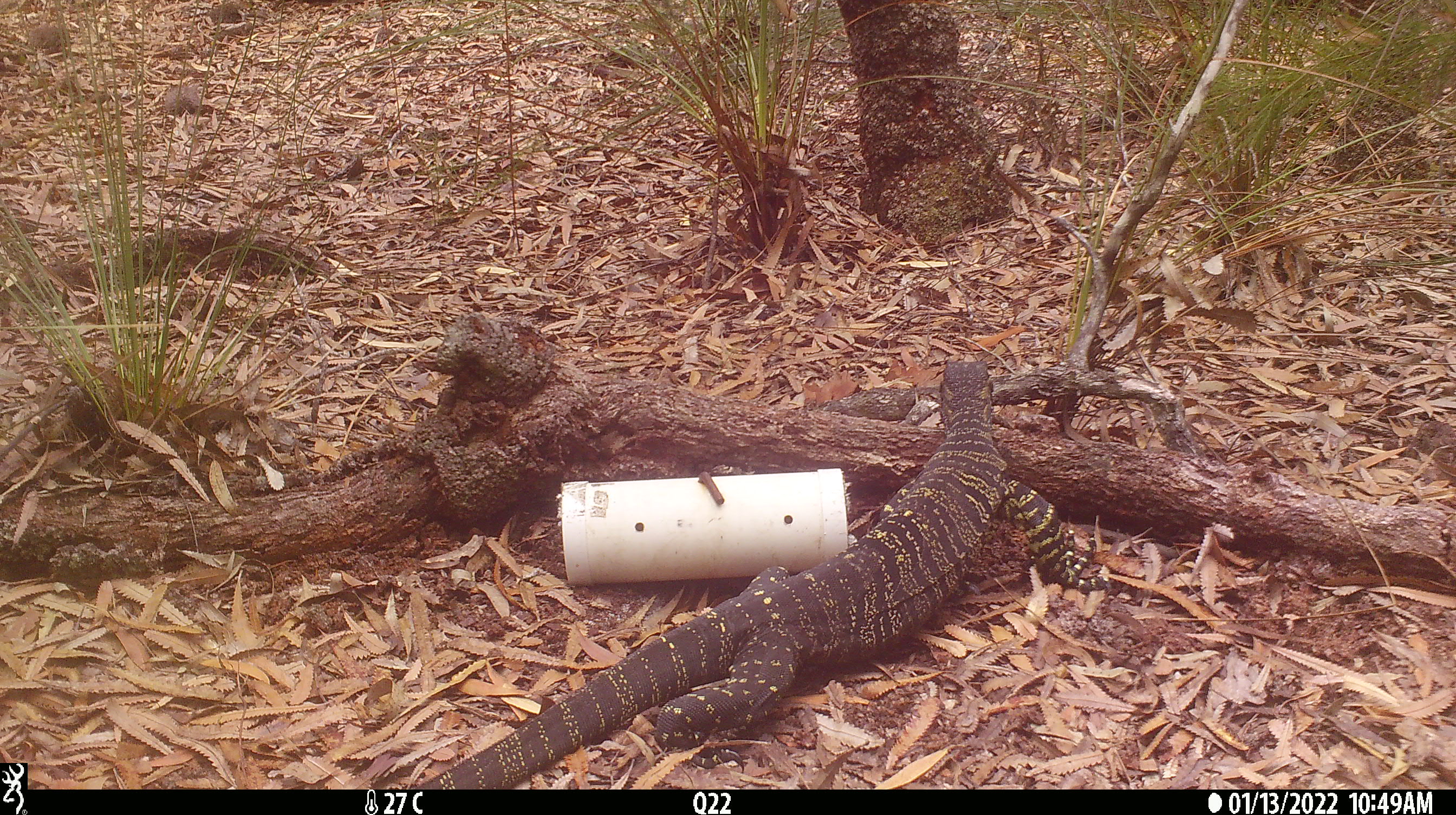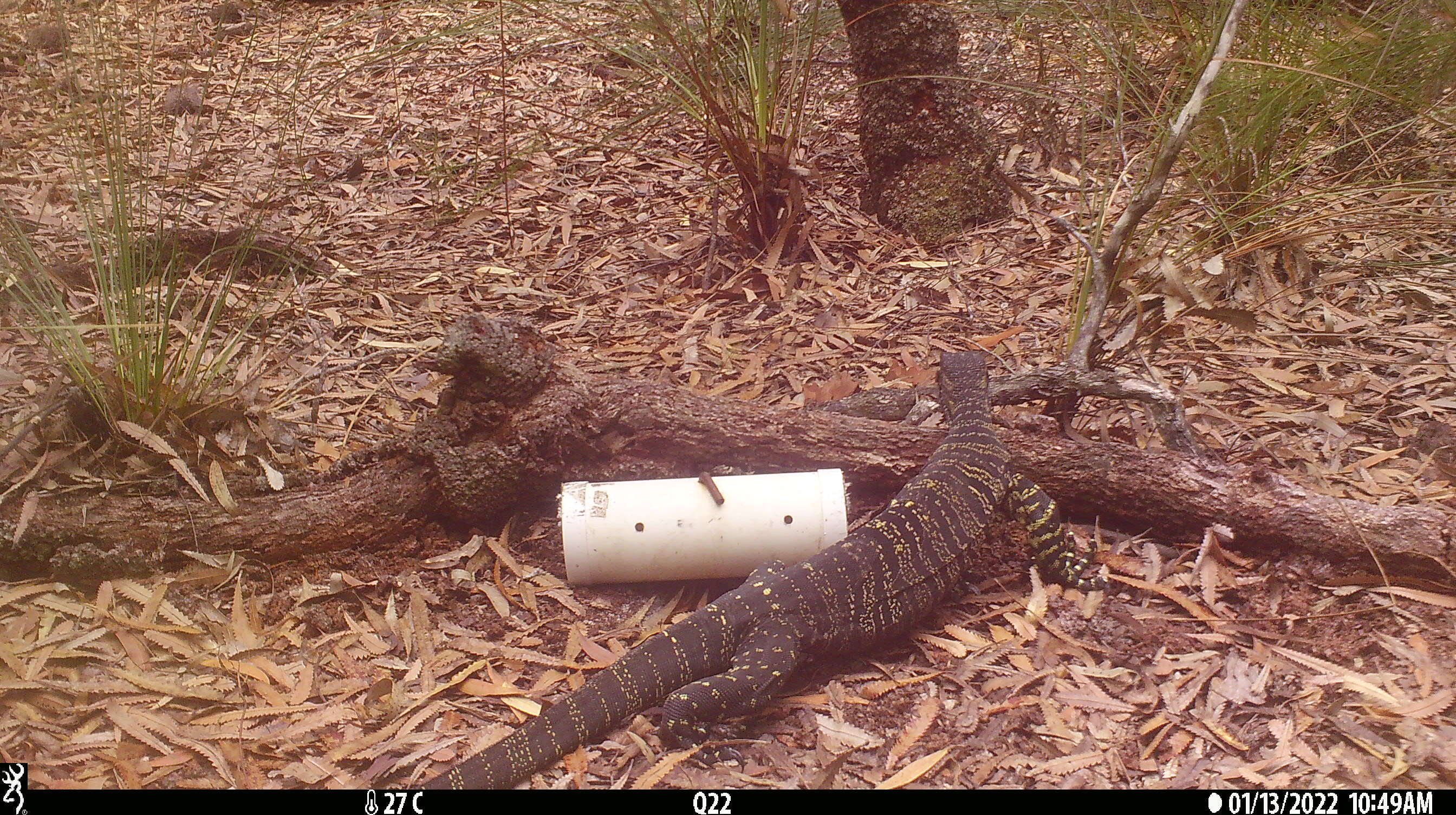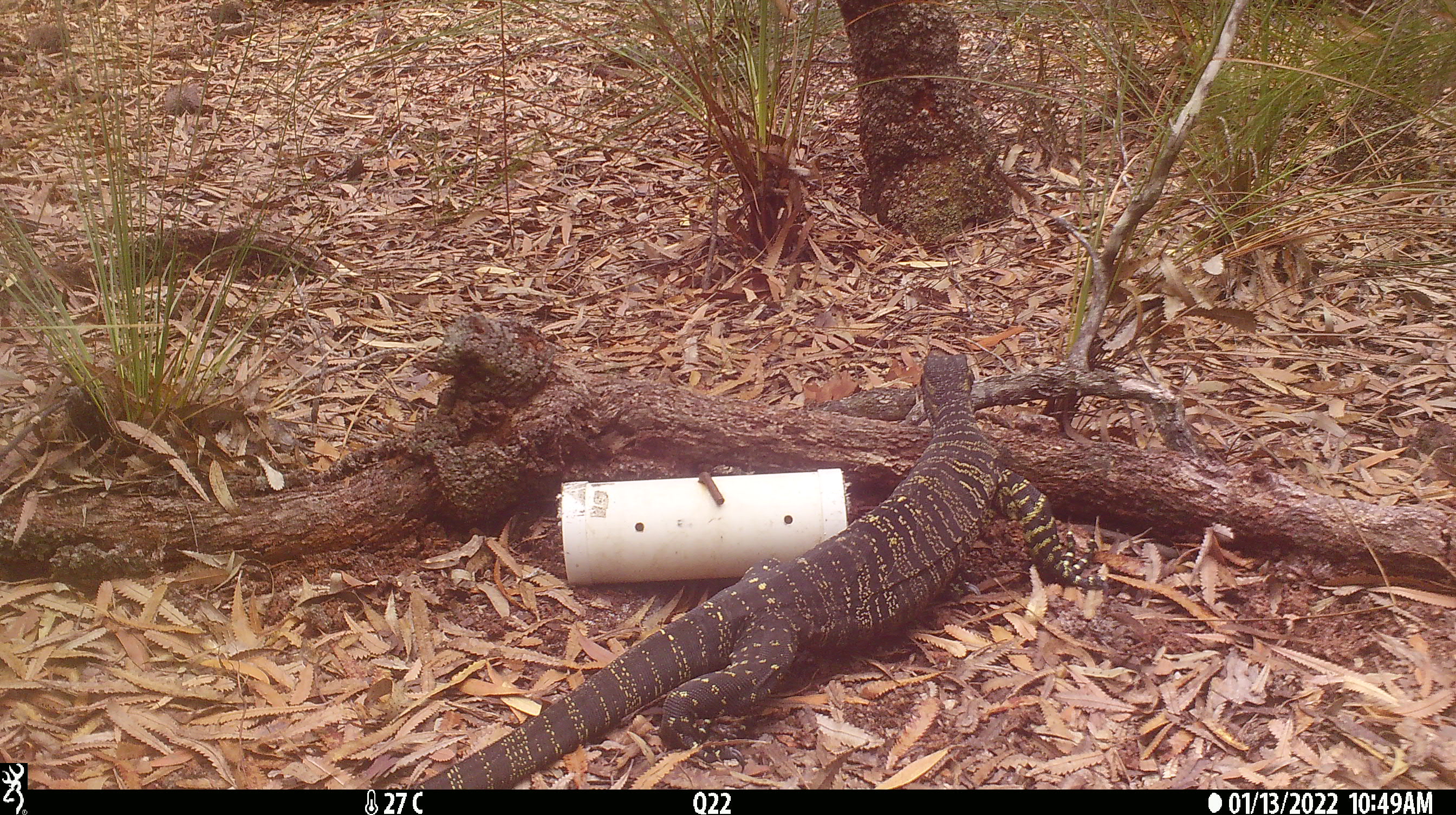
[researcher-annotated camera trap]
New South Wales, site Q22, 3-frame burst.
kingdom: Animalia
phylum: Chordata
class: Reptilia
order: Squamata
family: Varanidae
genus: Varanus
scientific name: Varanus varius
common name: lace monitor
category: goanna